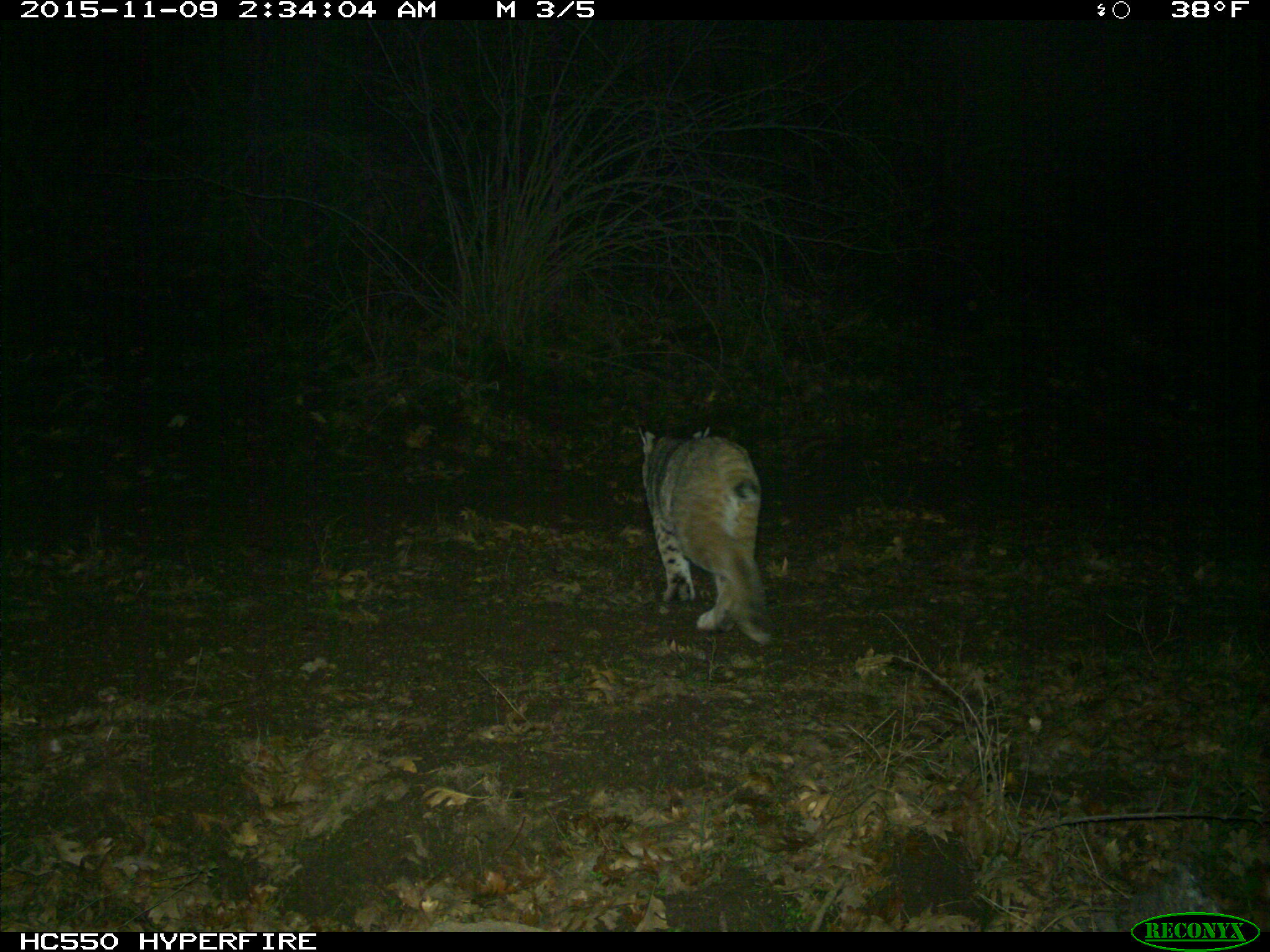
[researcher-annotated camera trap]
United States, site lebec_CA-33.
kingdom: Animalia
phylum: Chordata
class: Mammalia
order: Carnivora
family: Felidae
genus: Lynx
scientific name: Lynx rufus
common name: bobcat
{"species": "Lynx rufus (bobcat)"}